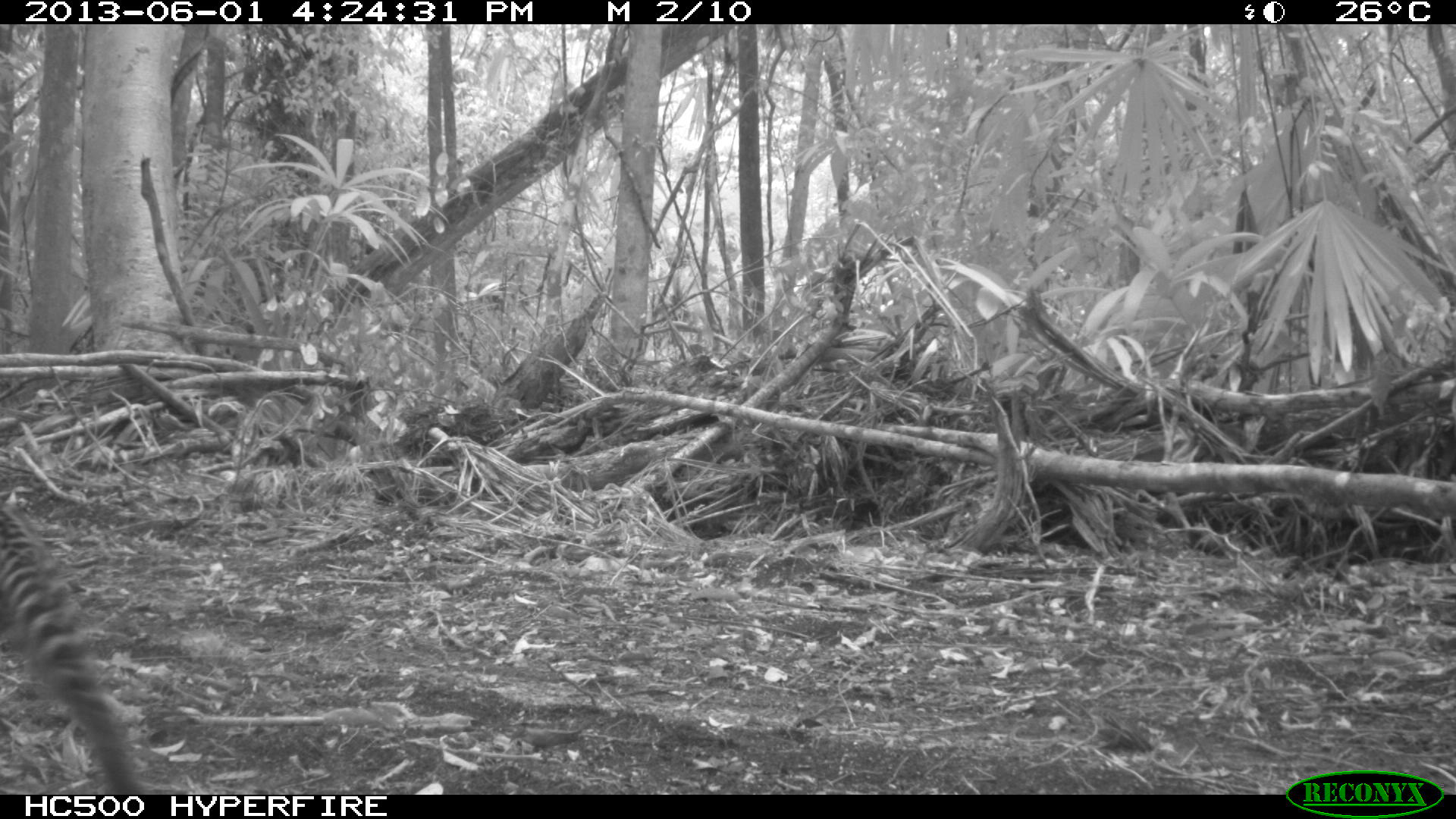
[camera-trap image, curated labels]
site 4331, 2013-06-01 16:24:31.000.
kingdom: Animalia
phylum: Chordata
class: Mammalia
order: Carnivora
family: Felidae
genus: Leopardus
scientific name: Leopardus pardalis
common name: ocelot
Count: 1.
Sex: female.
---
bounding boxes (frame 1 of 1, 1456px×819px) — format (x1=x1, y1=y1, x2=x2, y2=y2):
leopardus pardalis: (x1=0, y1=494, x2=145, y2=794)